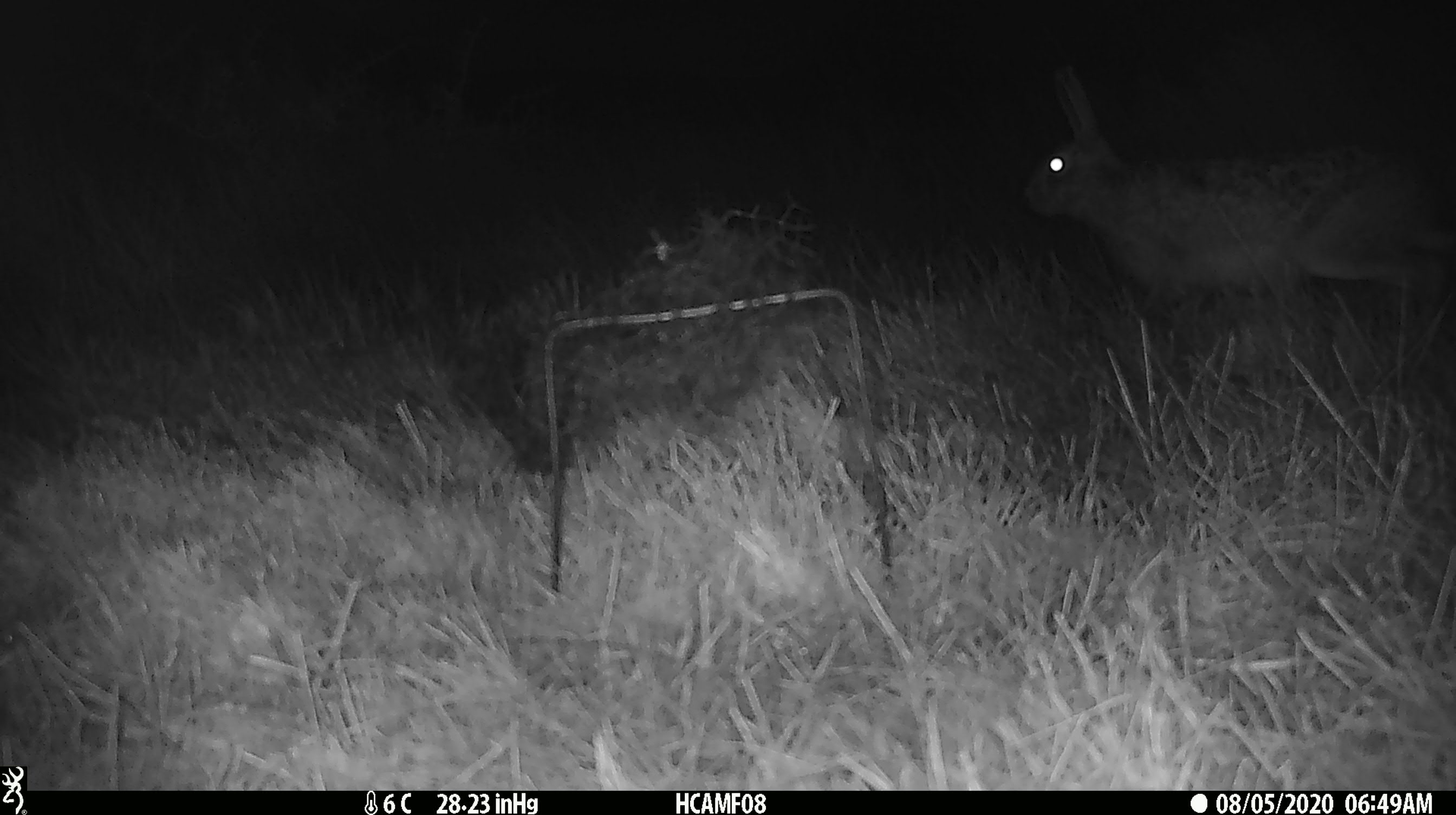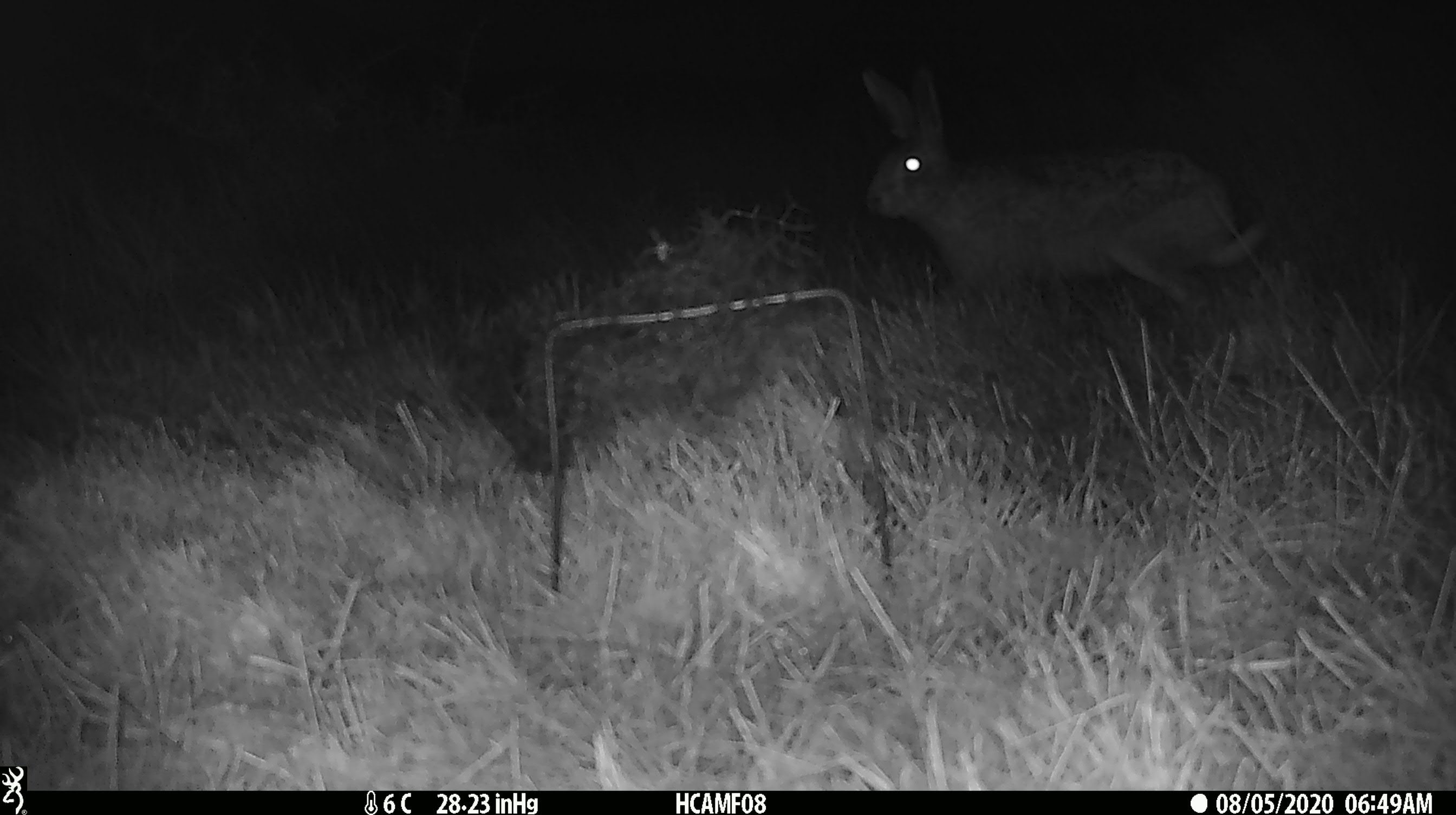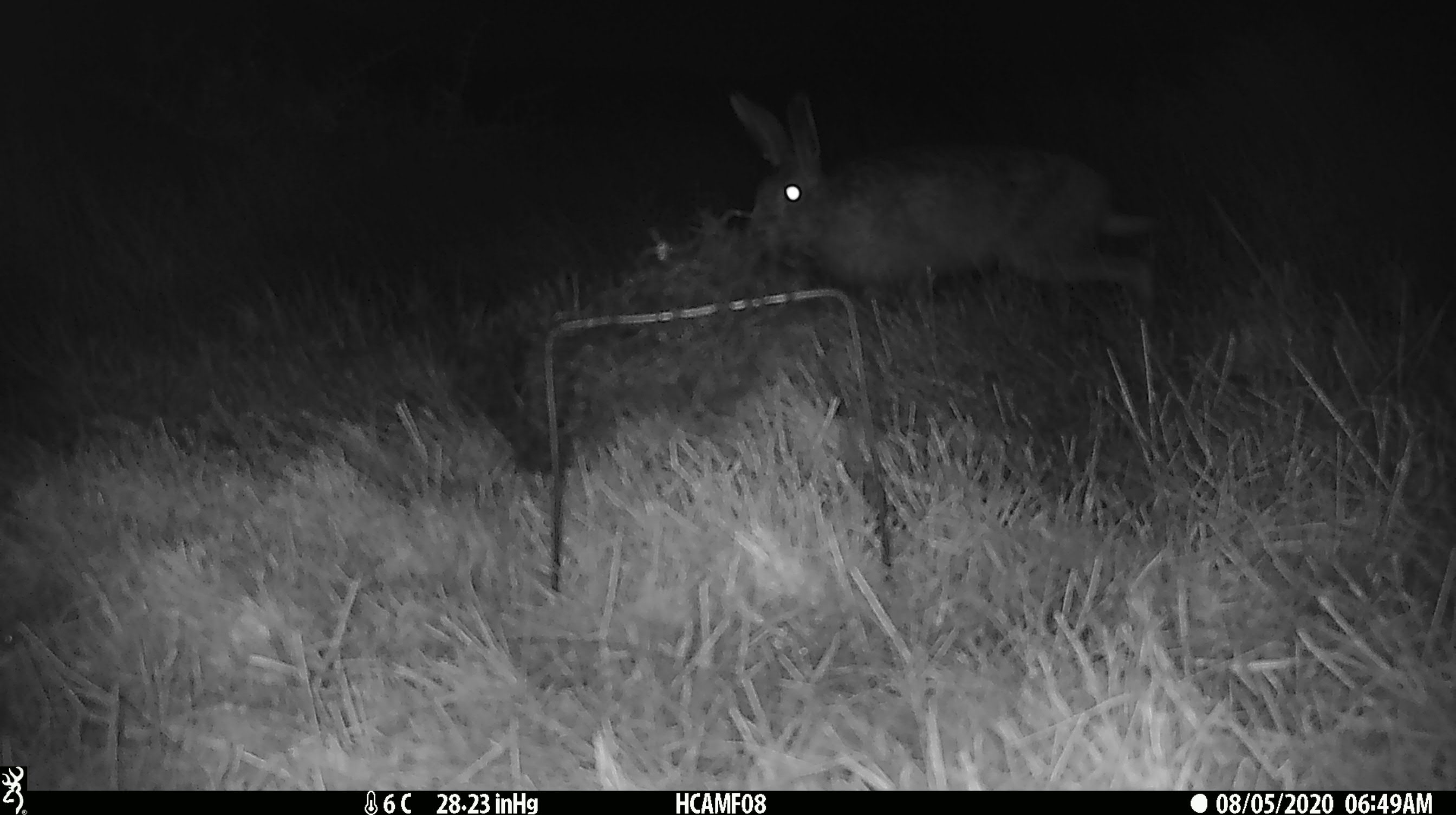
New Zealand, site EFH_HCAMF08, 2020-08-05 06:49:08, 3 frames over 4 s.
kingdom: Animalia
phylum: Chordata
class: Mammalia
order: Lagomorpha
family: Leporidae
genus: Lepus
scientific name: Lepus europaeus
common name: brown hare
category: hare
Hare (brown hare) (Lepus europaeus).